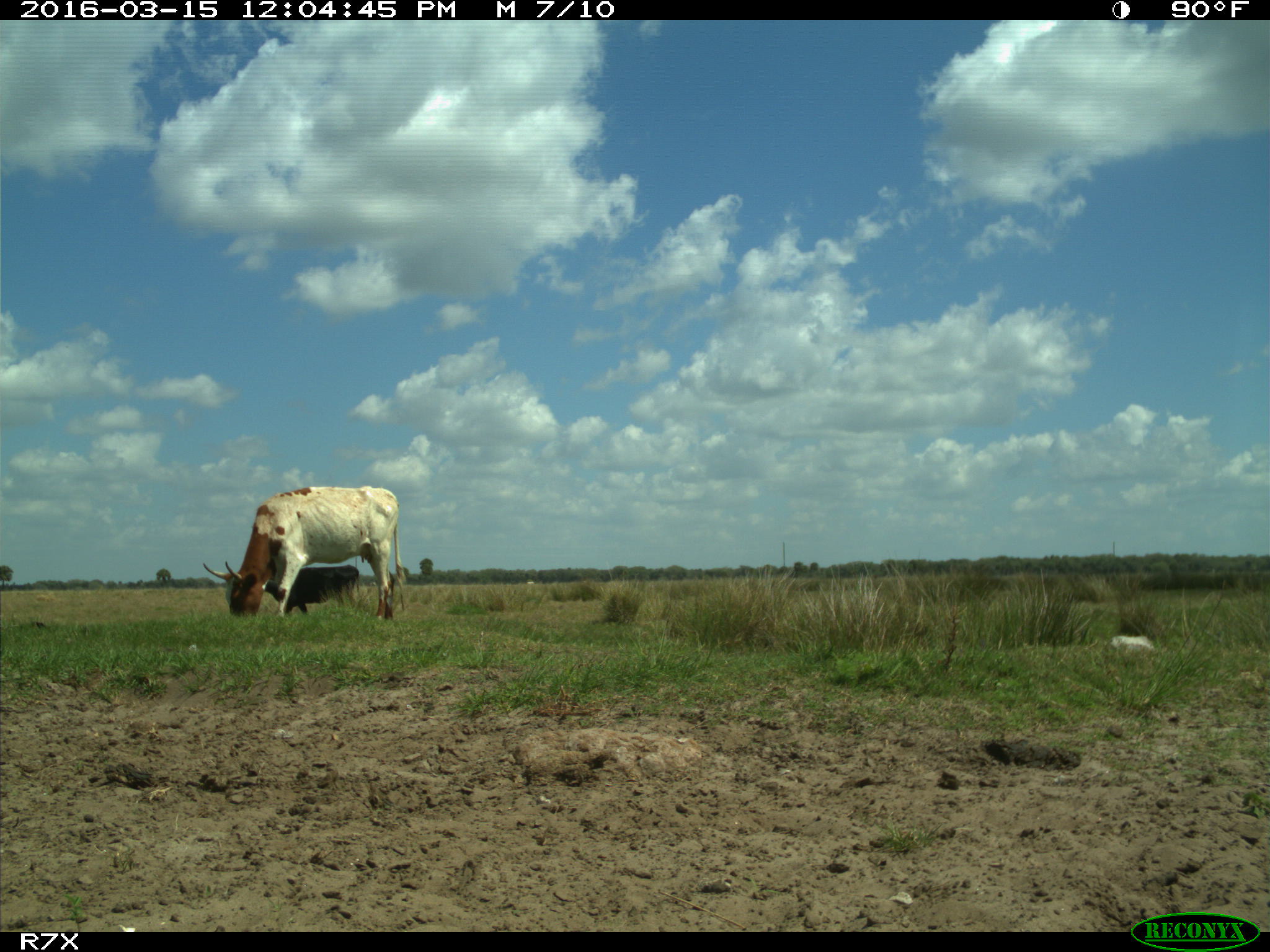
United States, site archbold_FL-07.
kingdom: Animalia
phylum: Chordata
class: Mammalia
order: Artiodactyla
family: Bovidae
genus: Bos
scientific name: Bos taurus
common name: domestic cow